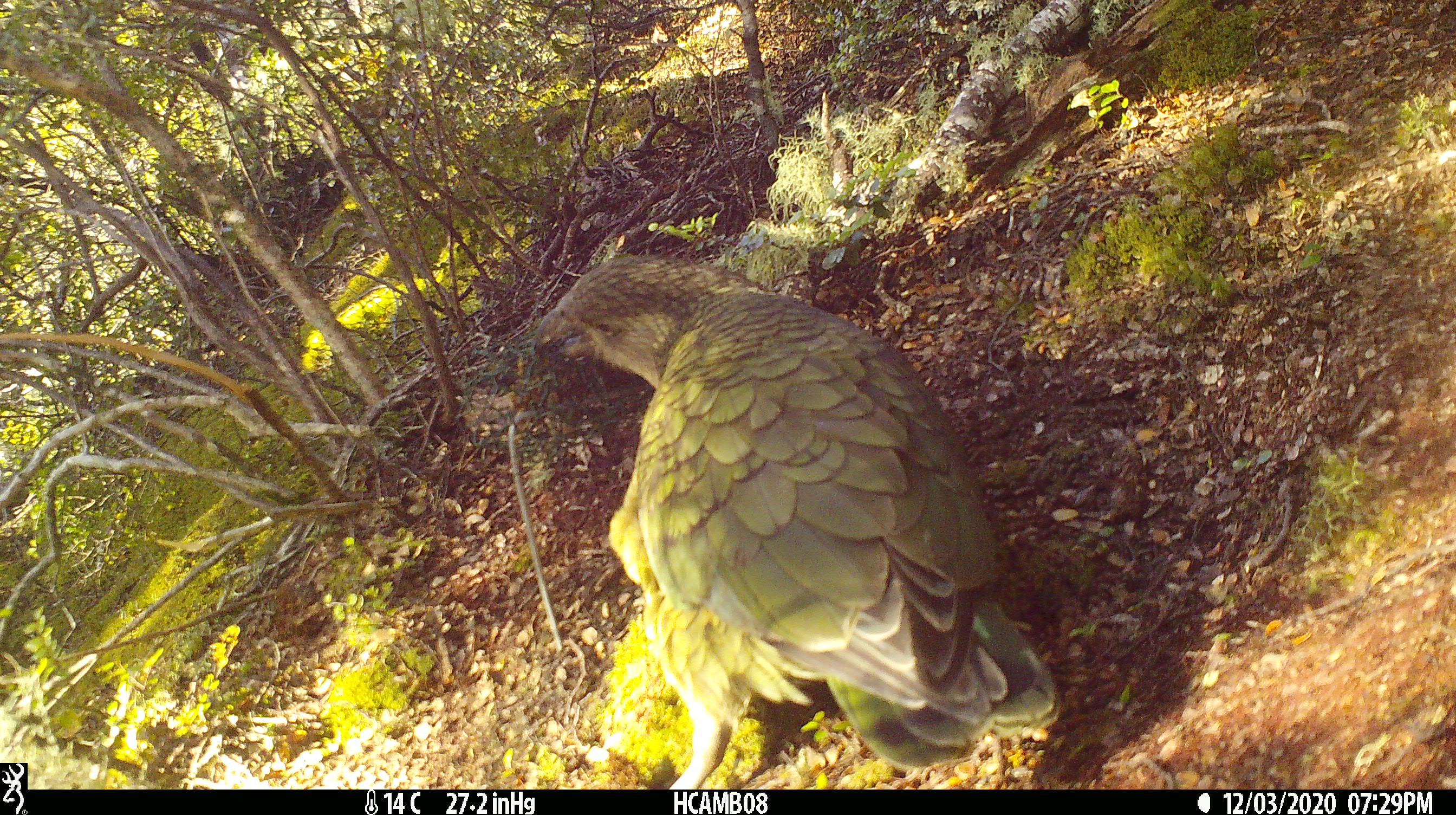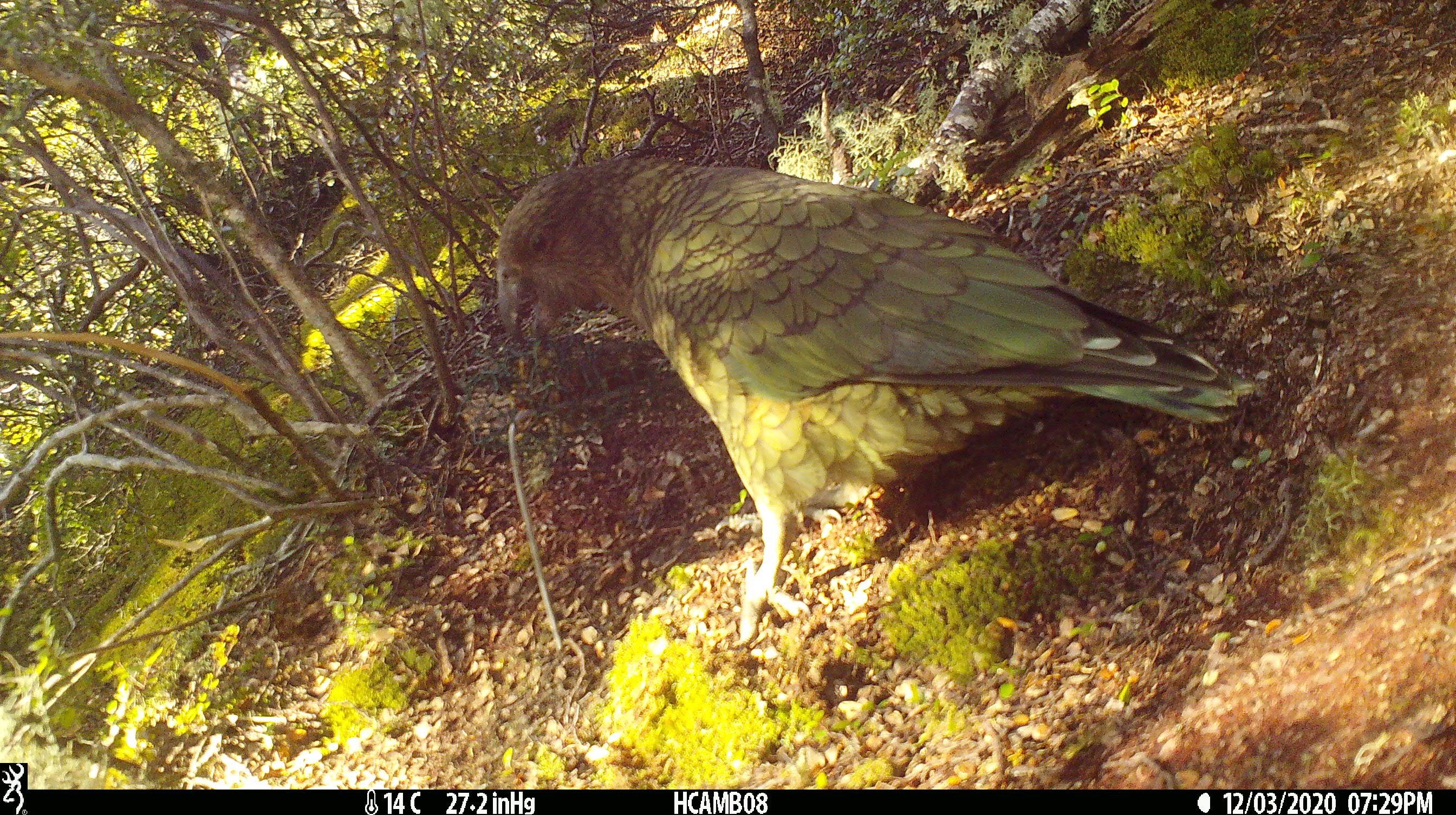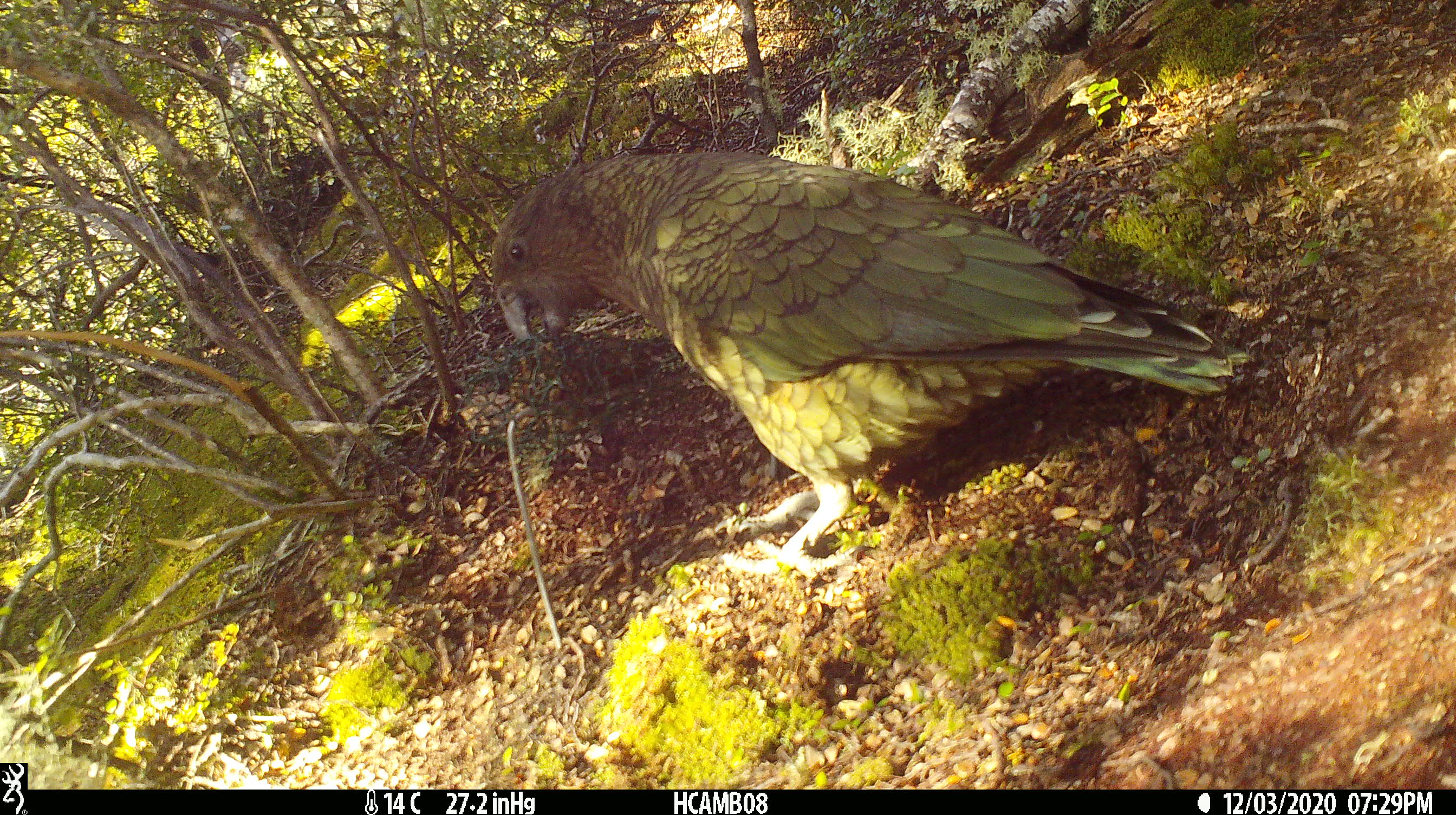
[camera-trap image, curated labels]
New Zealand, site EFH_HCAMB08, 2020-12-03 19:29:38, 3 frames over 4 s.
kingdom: Animalia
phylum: Chordata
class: Aves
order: Psittaciformes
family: Strigopidae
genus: Nestor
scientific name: Nestor notabilis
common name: kea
Kea (Nestor notabilis).